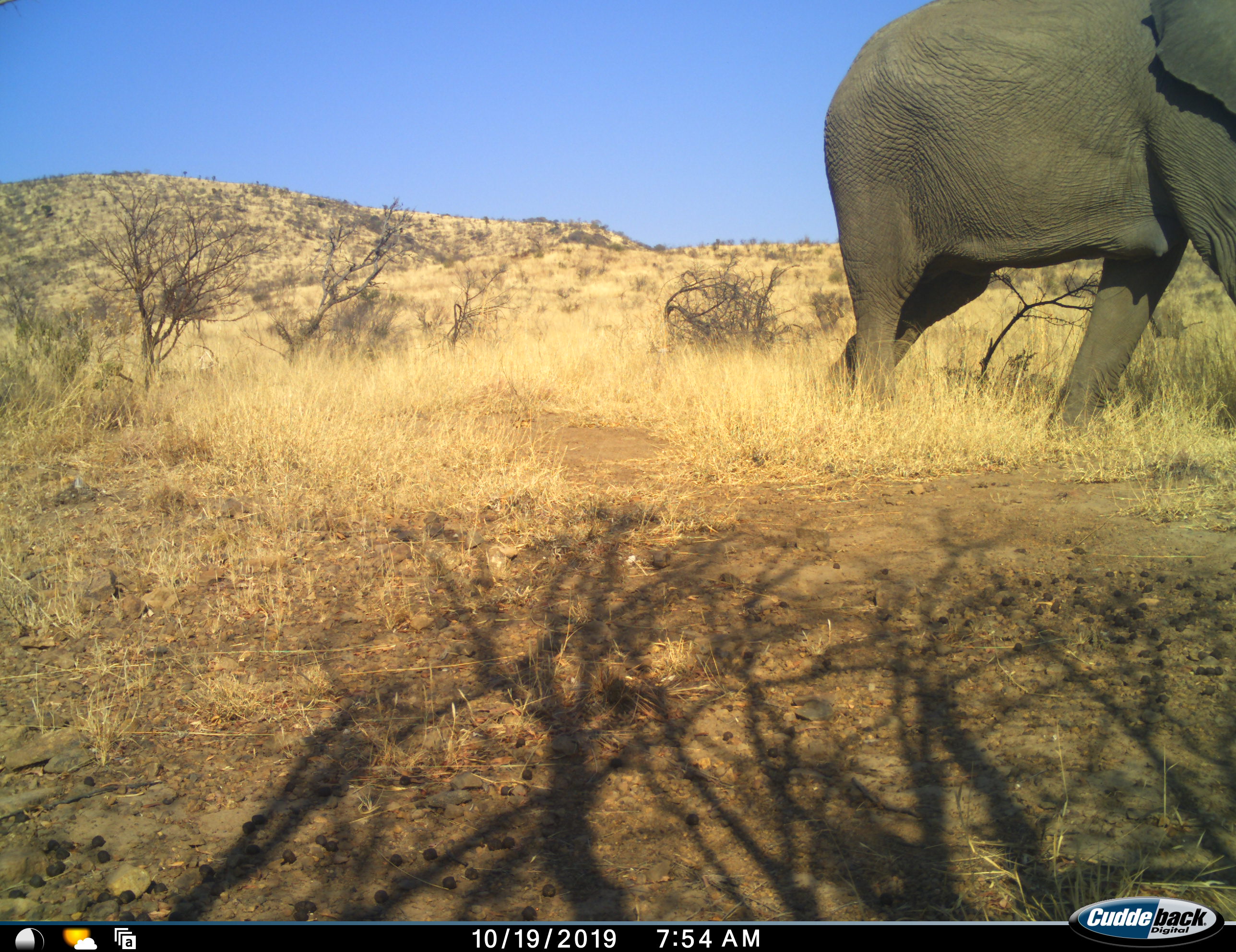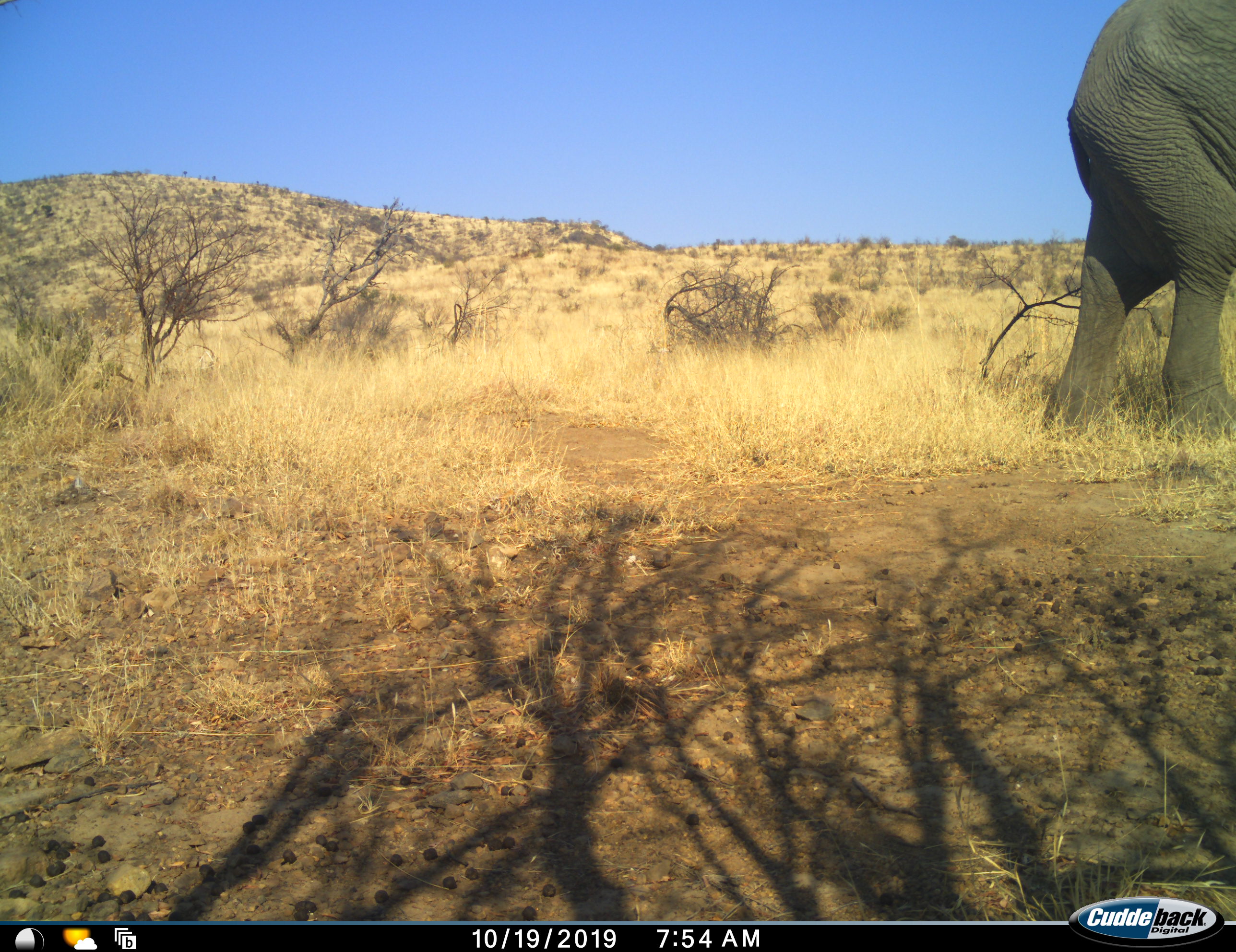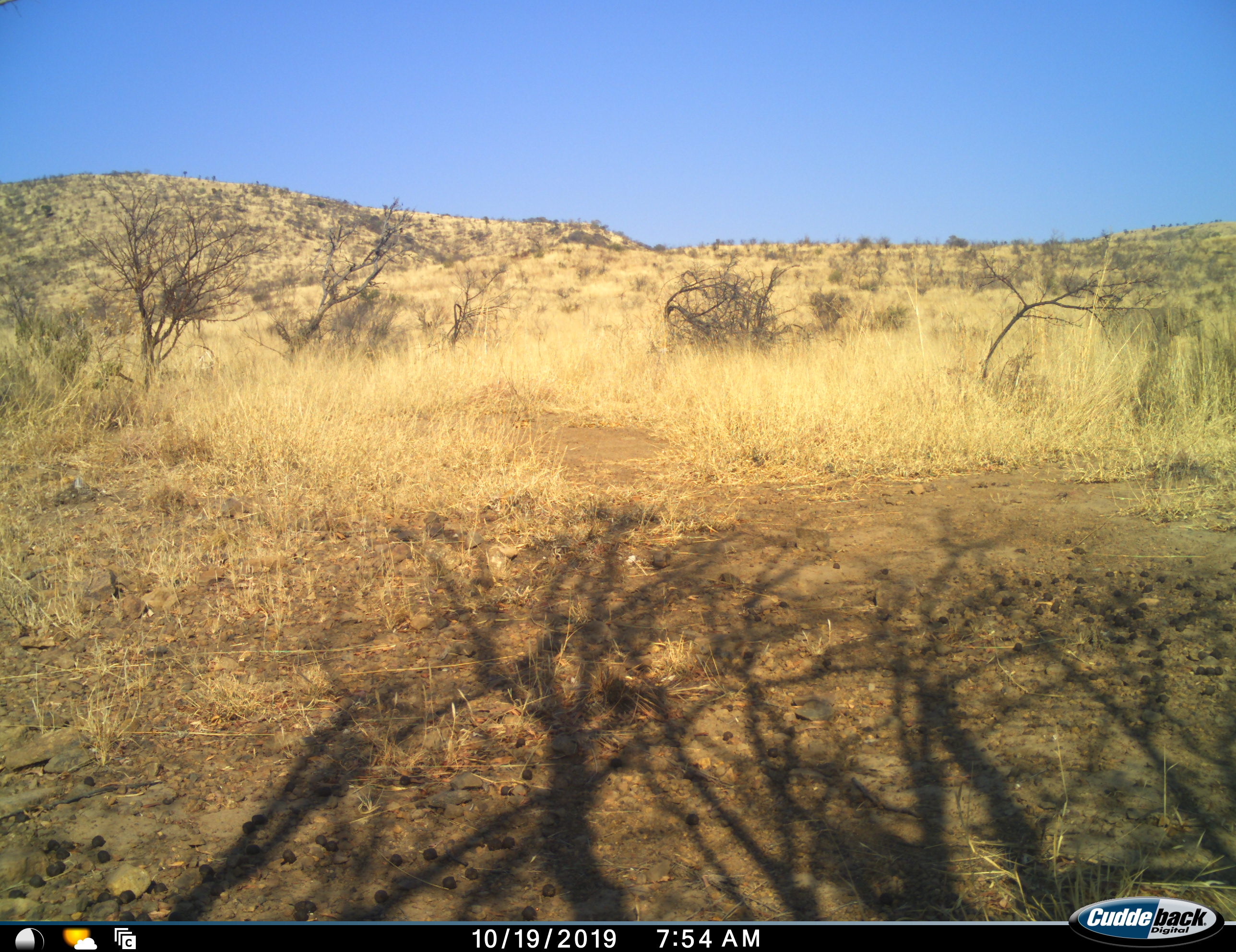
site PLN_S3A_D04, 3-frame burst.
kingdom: Animalia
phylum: Chordata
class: Mammalia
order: Proboscidea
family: Elephantidae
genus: Loxodonta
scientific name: Loxodonta africana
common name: african bush elephant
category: elephant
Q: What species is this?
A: Elephant (african bush elephant) (Loxodonta africana).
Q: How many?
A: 1.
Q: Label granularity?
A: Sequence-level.